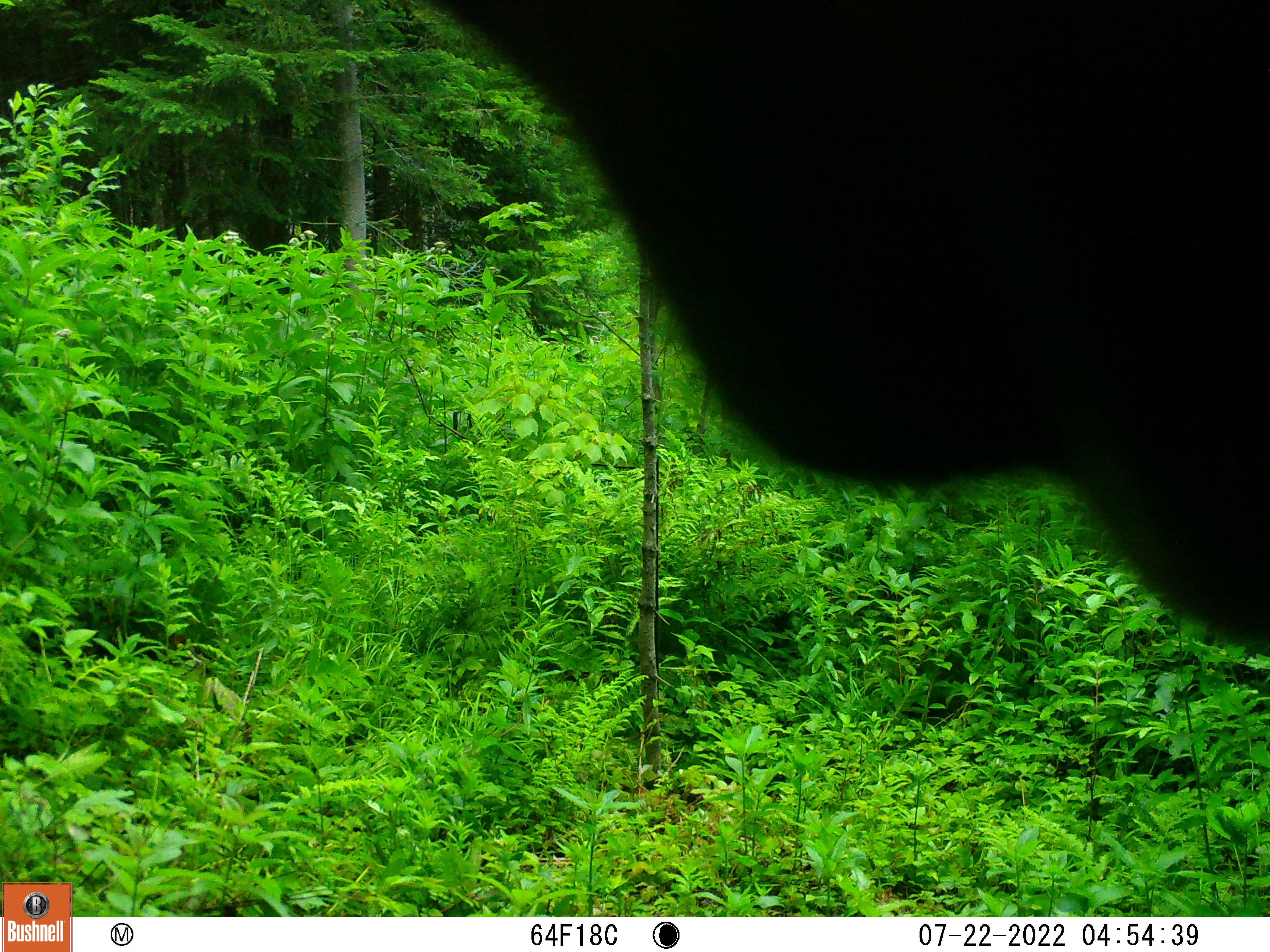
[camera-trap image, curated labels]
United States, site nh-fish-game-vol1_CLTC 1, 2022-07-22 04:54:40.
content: unidentified animal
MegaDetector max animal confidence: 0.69